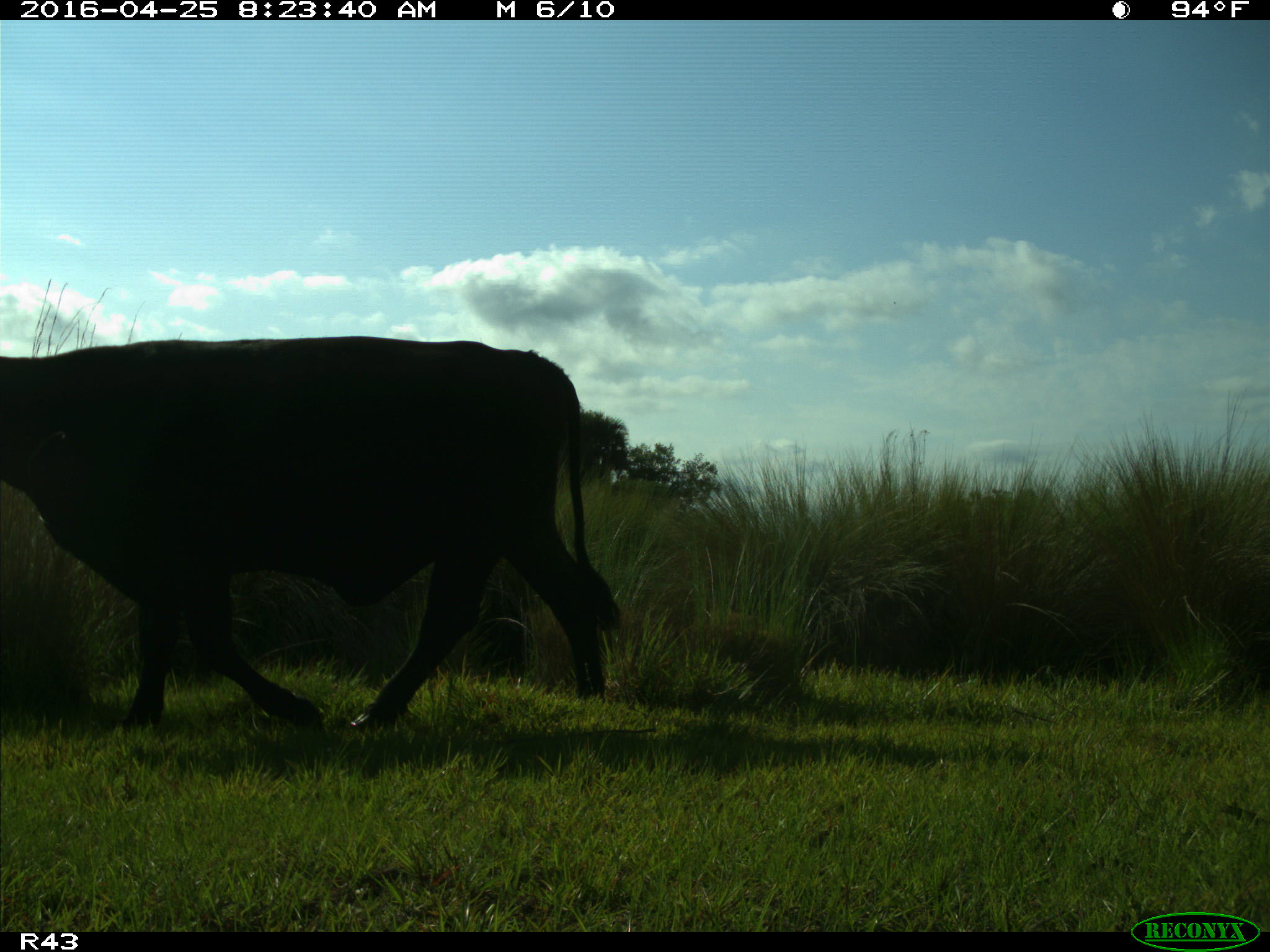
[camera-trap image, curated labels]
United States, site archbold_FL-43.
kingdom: Animalia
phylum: Chordata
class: Mammalia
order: Artiodactyla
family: Bovidae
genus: Bos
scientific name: Bos taurus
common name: domestic cow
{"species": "Bos taurus (domestic cow)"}